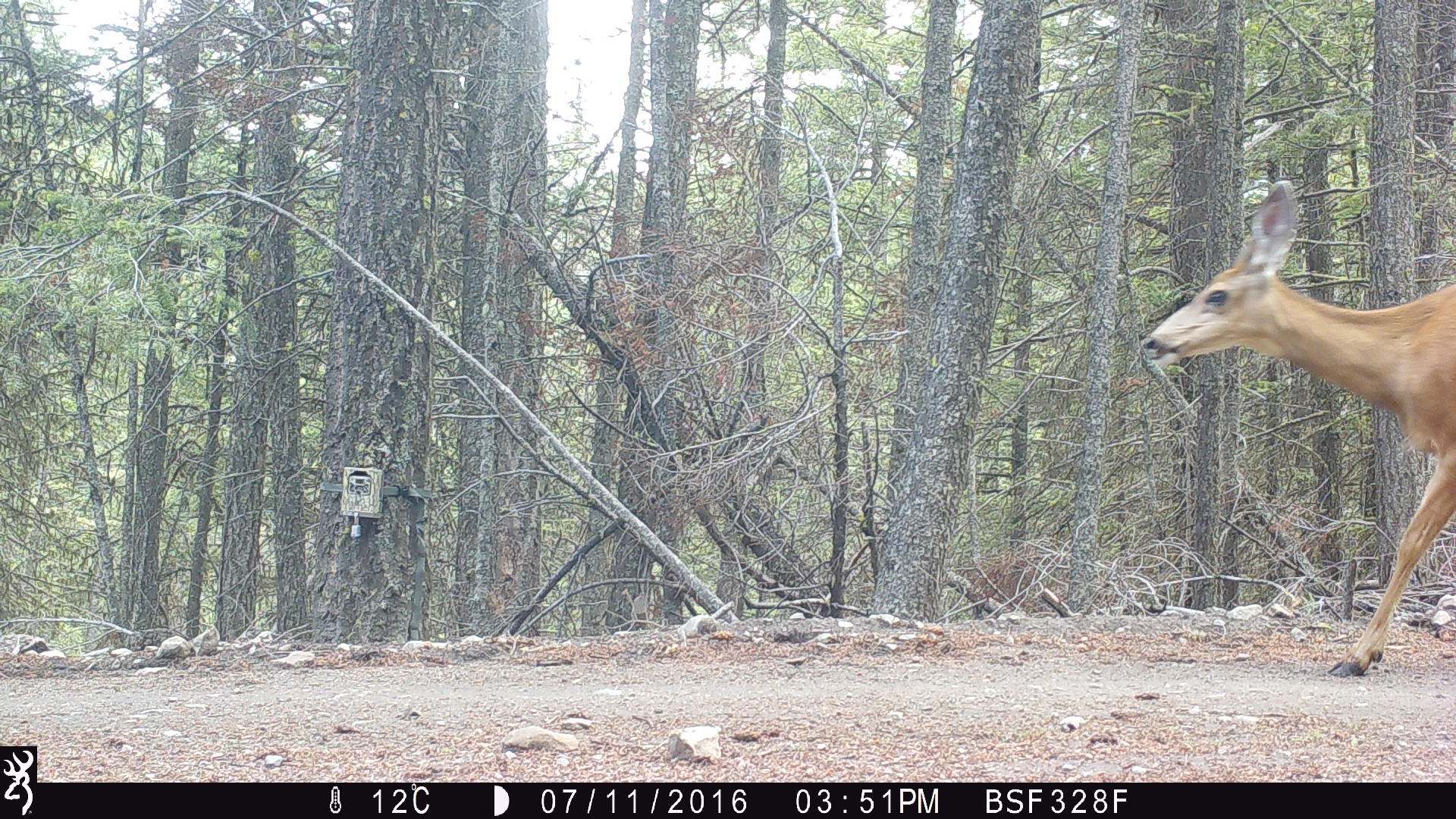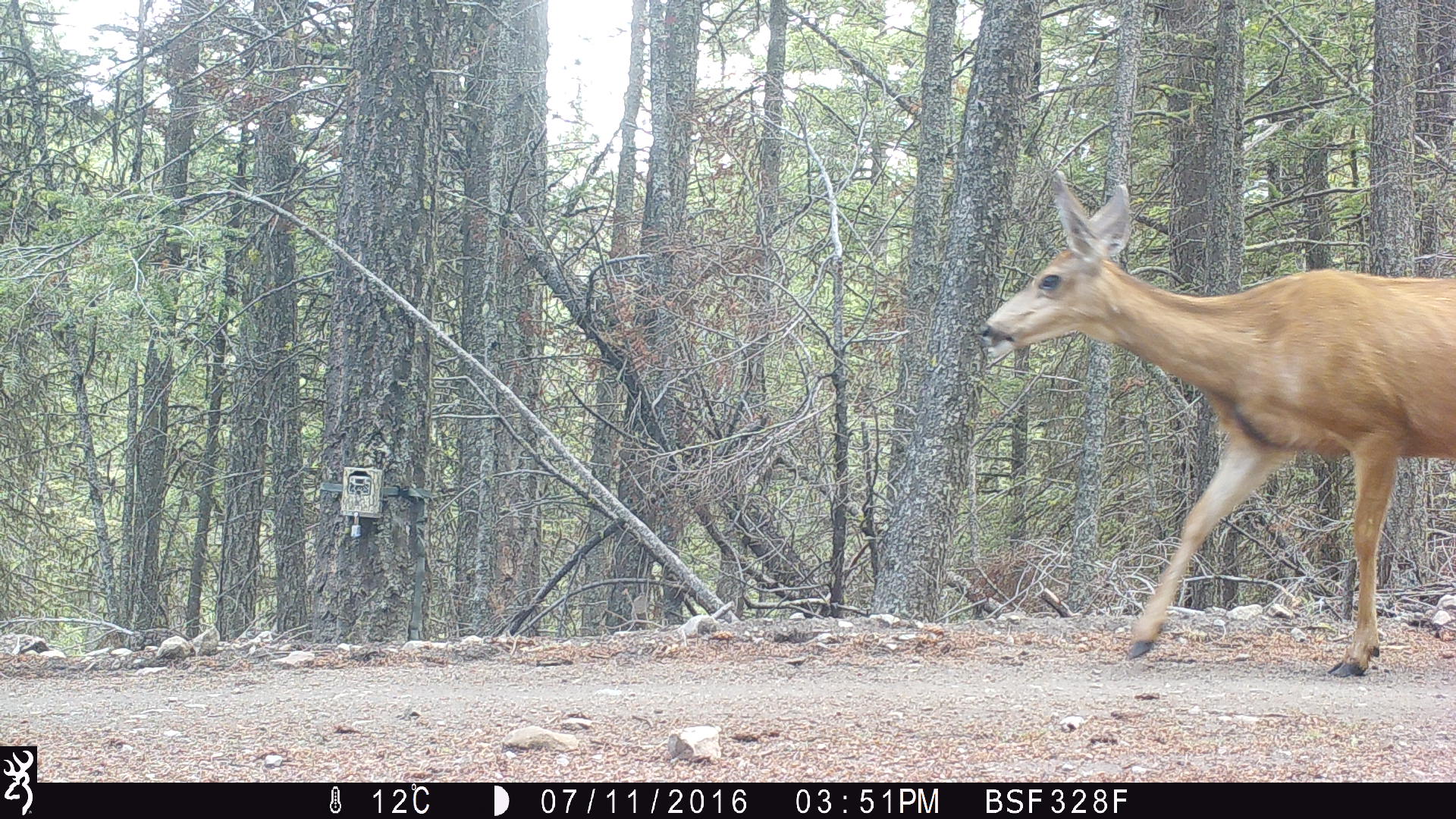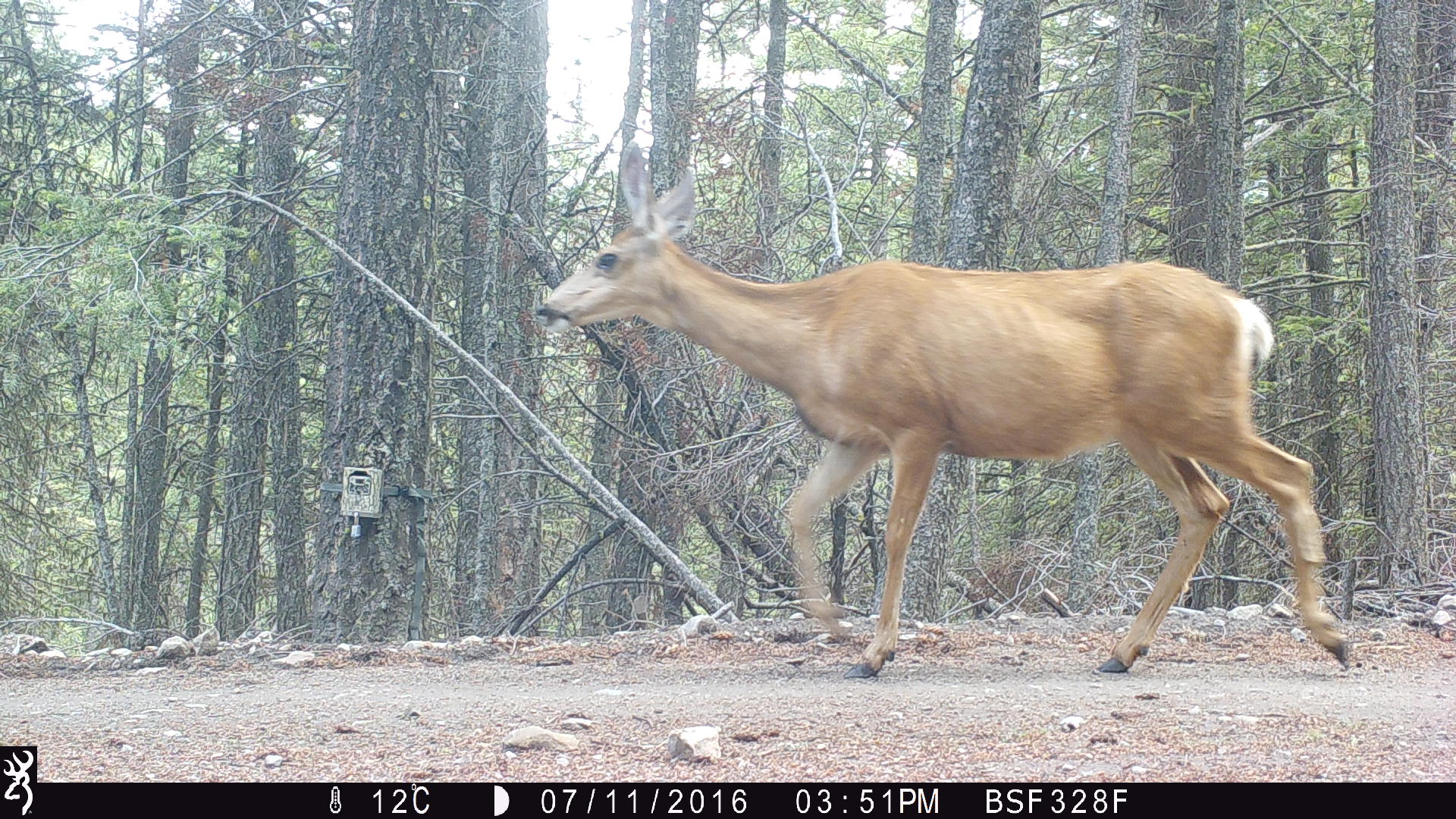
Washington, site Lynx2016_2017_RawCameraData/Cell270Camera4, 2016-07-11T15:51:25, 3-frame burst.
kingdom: Animalia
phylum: Chordata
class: Mammalia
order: Artiodactyla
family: Cervidae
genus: Odocoileus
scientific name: Odocoileus hemionus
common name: mule deer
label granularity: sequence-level